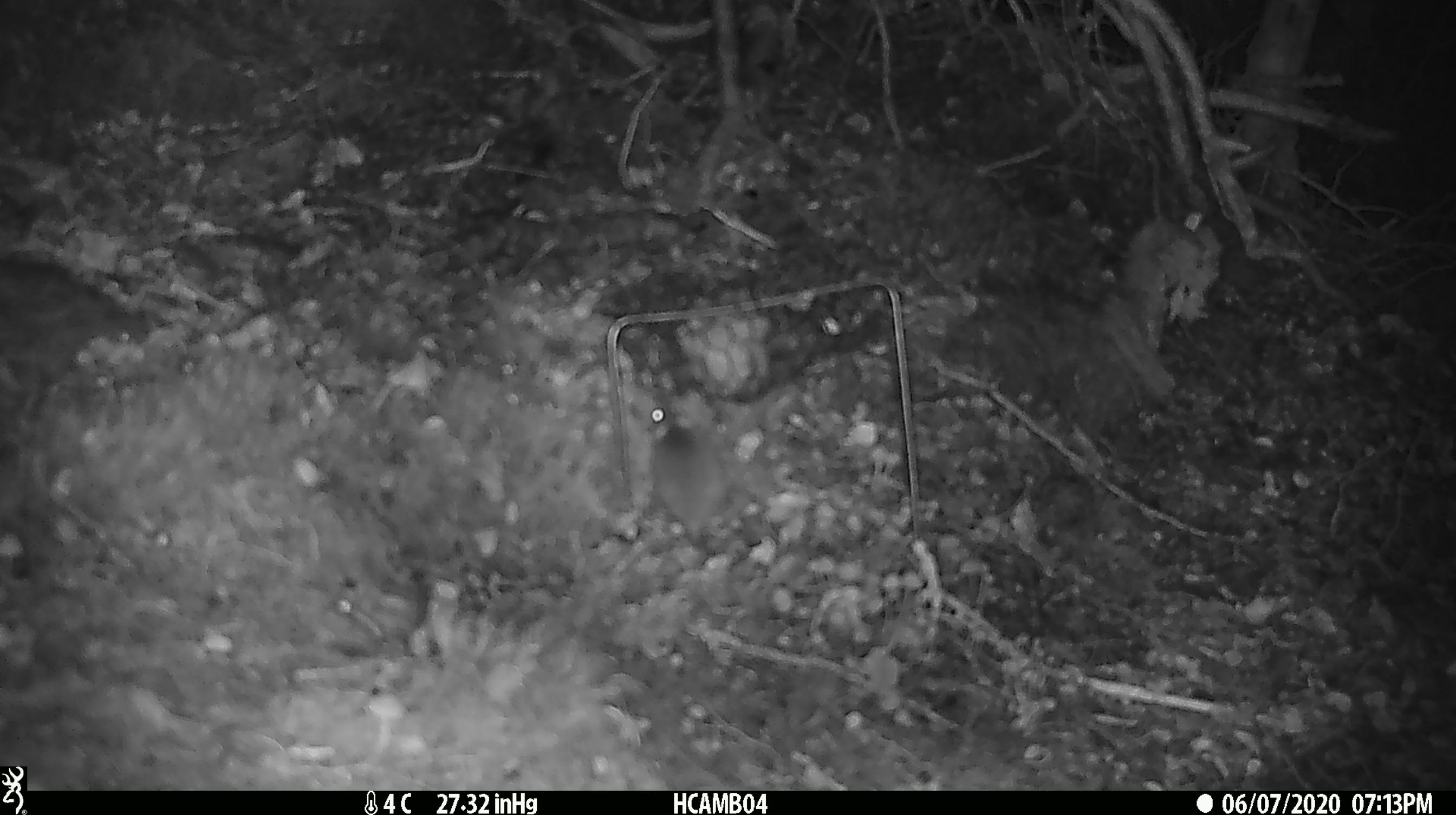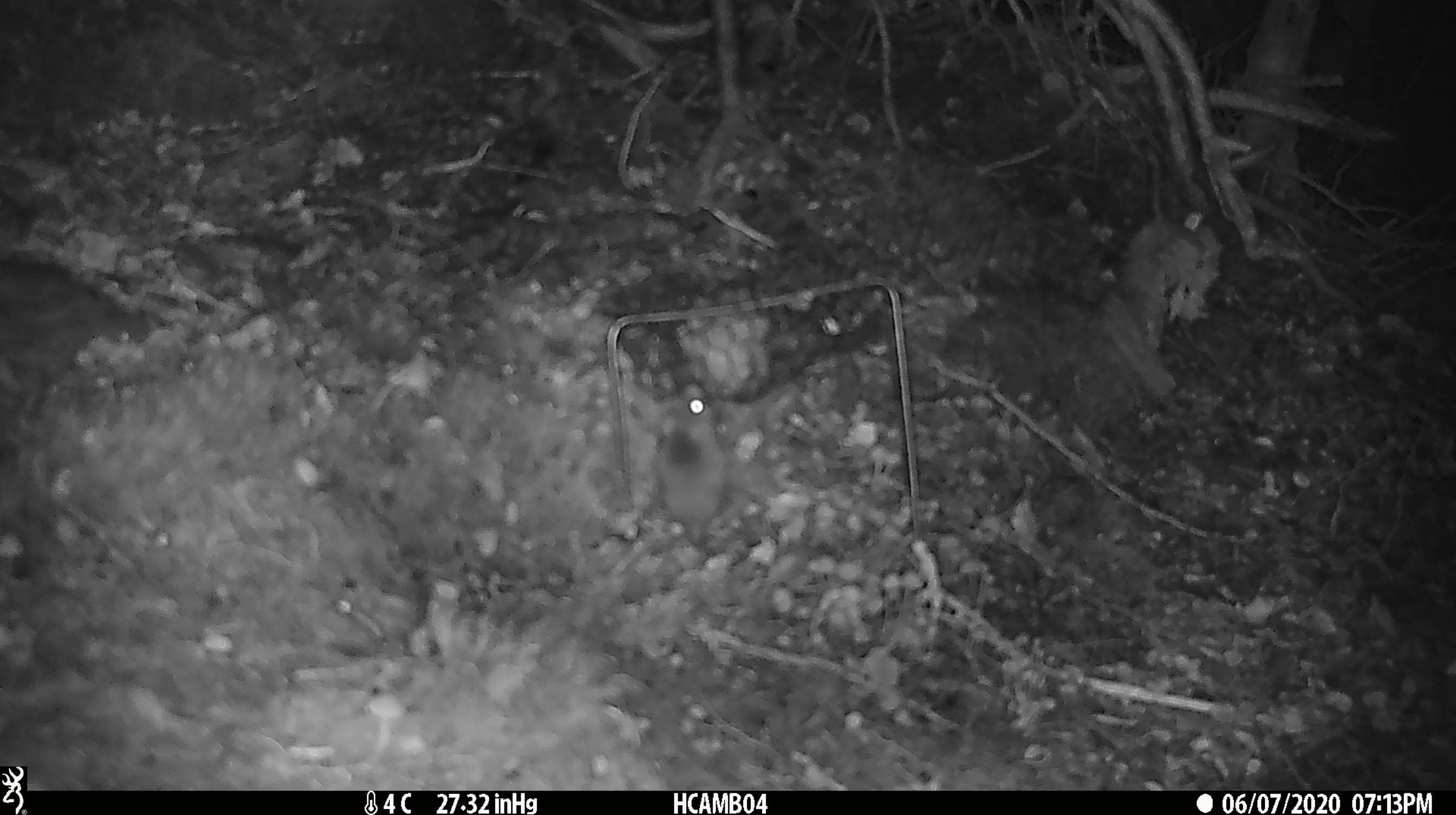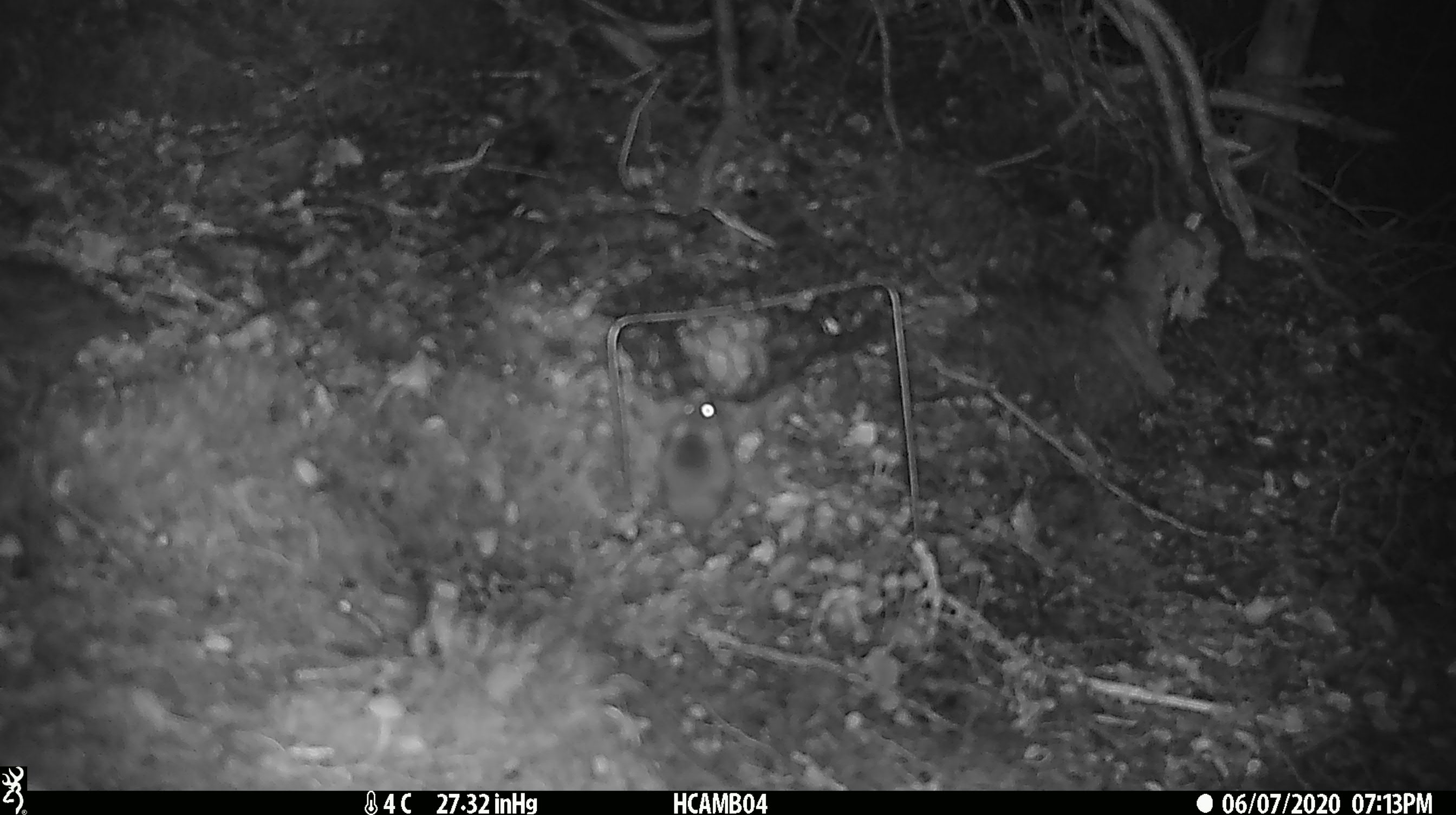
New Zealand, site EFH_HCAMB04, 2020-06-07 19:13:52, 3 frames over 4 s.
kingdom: Animalia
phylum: Chordata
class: Mammalia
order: Rodentia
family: Muridae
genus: Mus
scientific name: Mus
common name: mouse